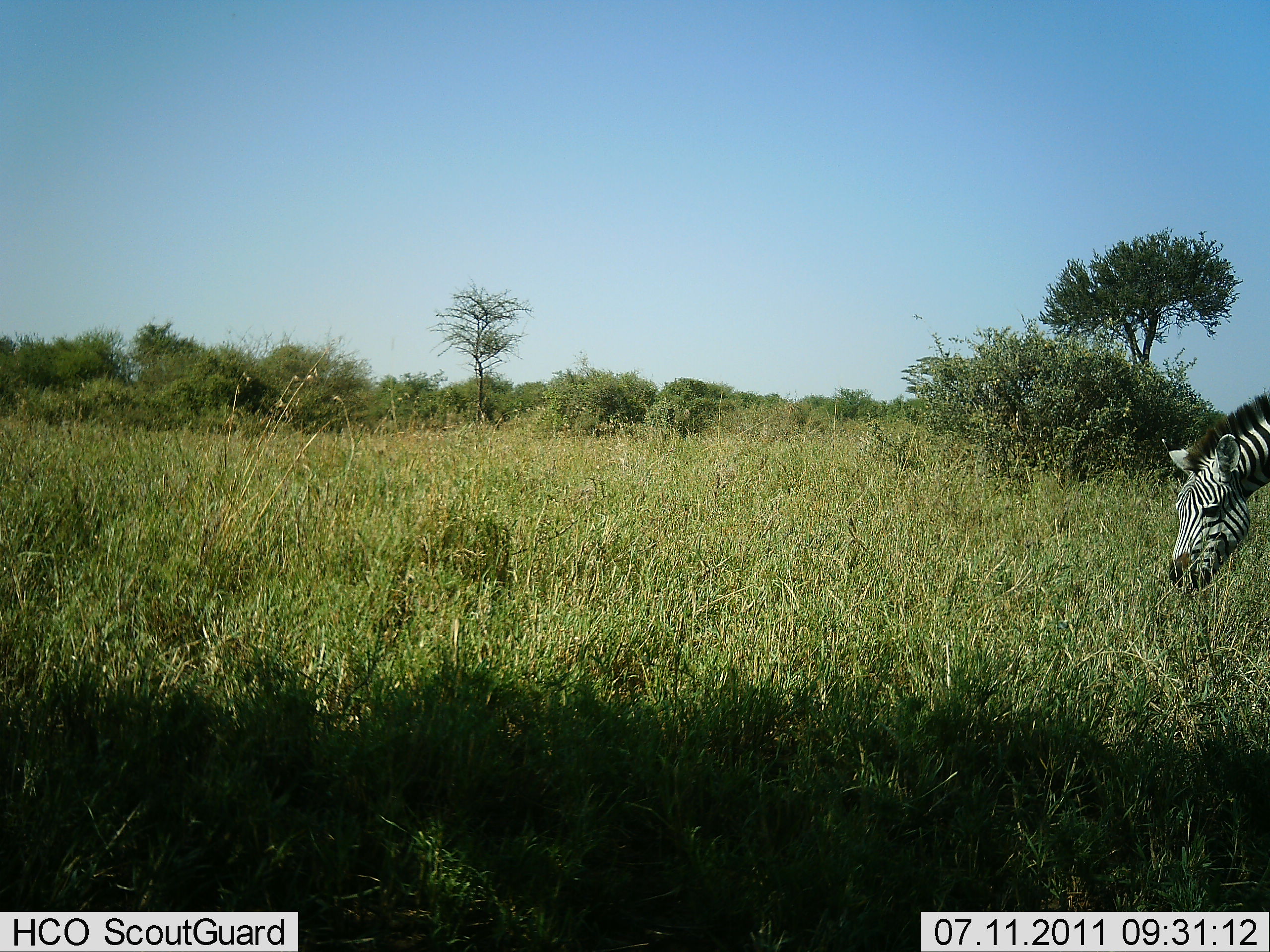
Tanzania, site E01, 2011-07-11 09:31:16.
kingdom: Animalia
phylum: Chordata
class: Mammalia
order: Perissodactyla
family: Equidae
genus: Equus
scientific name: Equus quagga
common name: plains zebra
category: zebra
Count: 1.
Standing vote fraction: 10%.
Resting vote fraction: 0%.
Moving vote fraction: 0%.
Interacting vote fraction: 0%.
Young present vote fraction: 0%.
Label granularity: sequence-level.